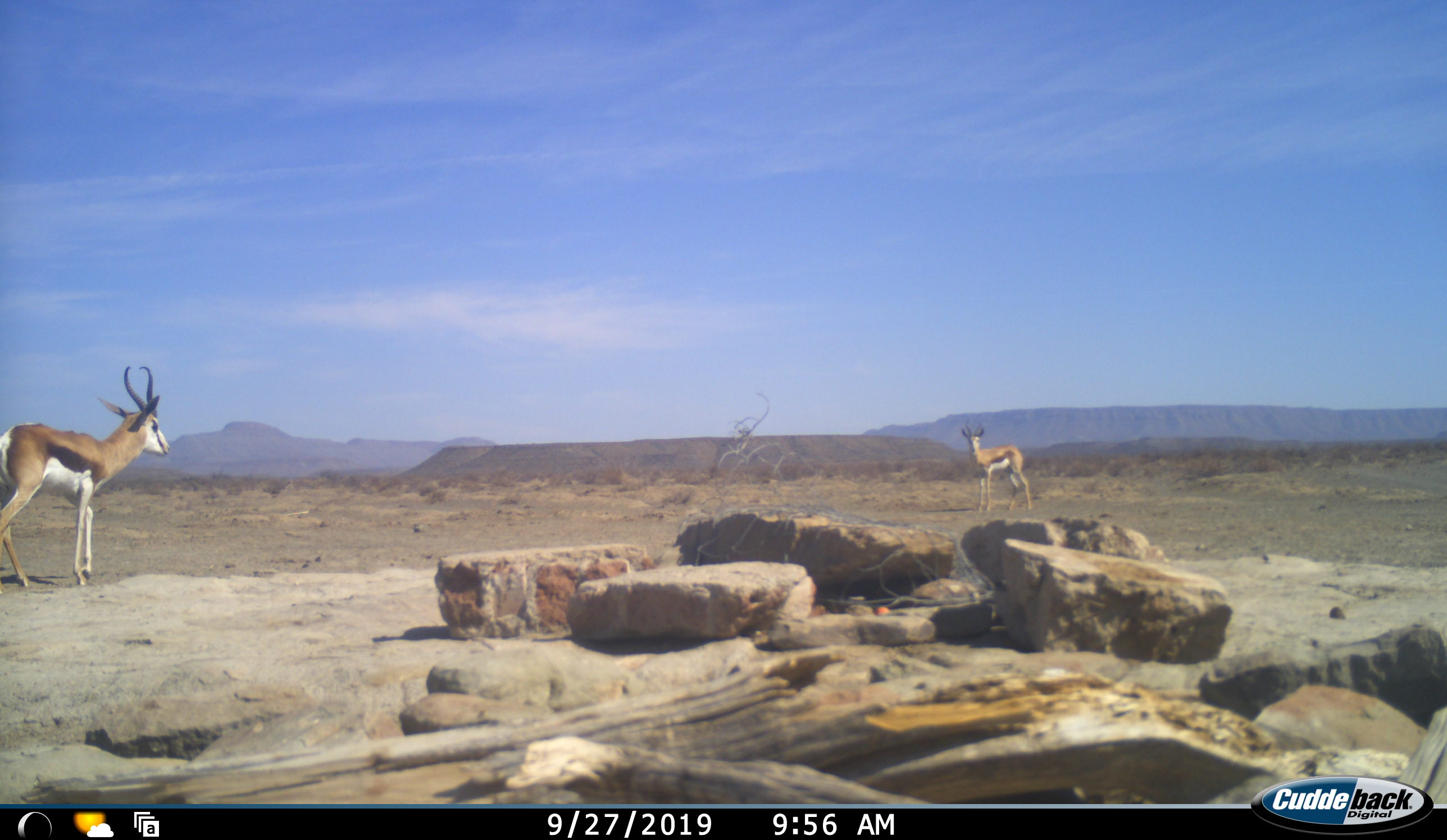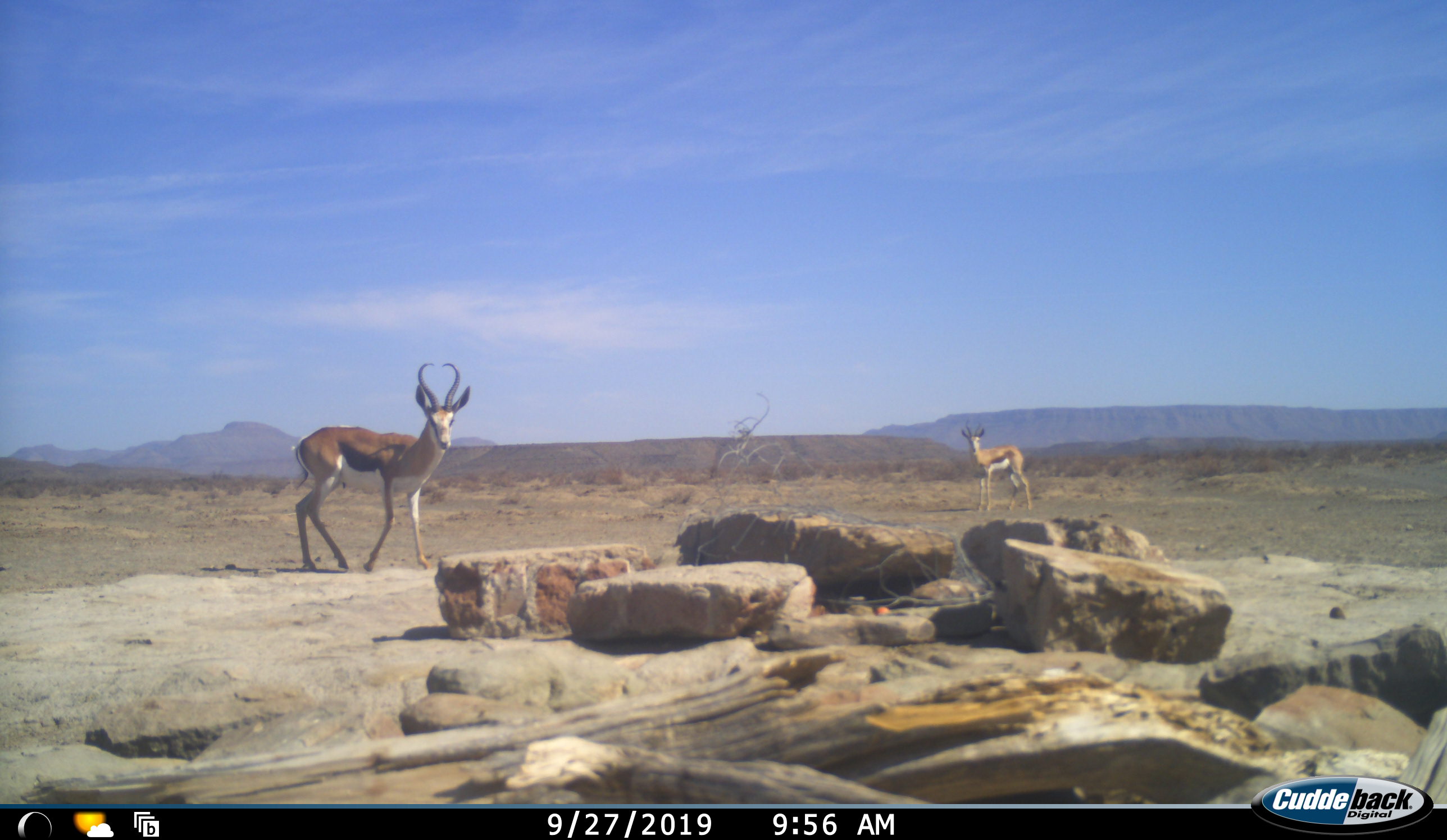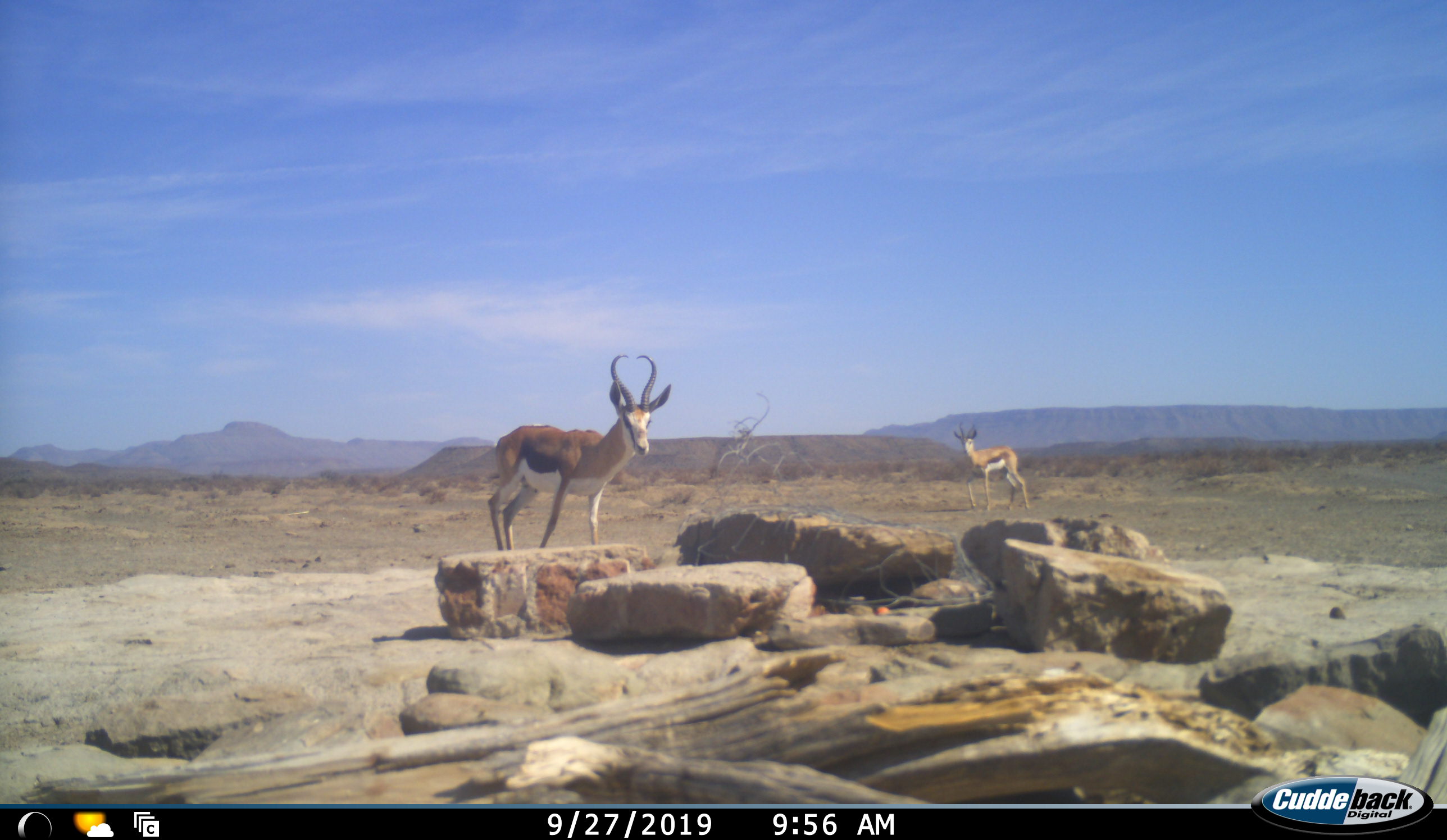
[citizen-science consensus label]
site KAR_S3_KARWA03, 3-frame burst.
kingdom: Animalia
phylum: Chordata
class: Mammalia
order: Artiodactyla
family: Bovidae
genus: Antidorcas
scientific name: Antidorcas marsupialis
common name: springbok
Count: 2.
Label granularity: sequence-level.